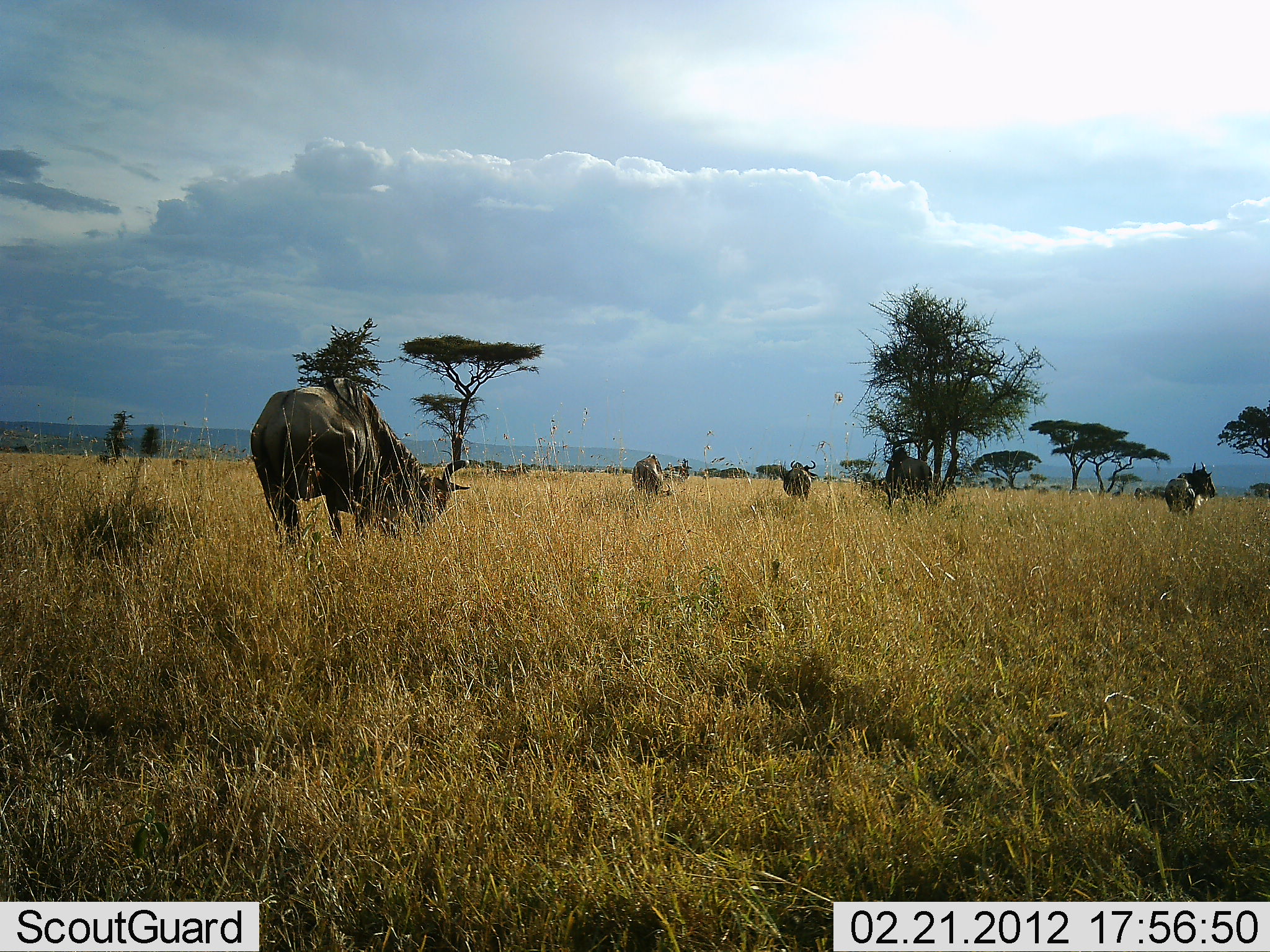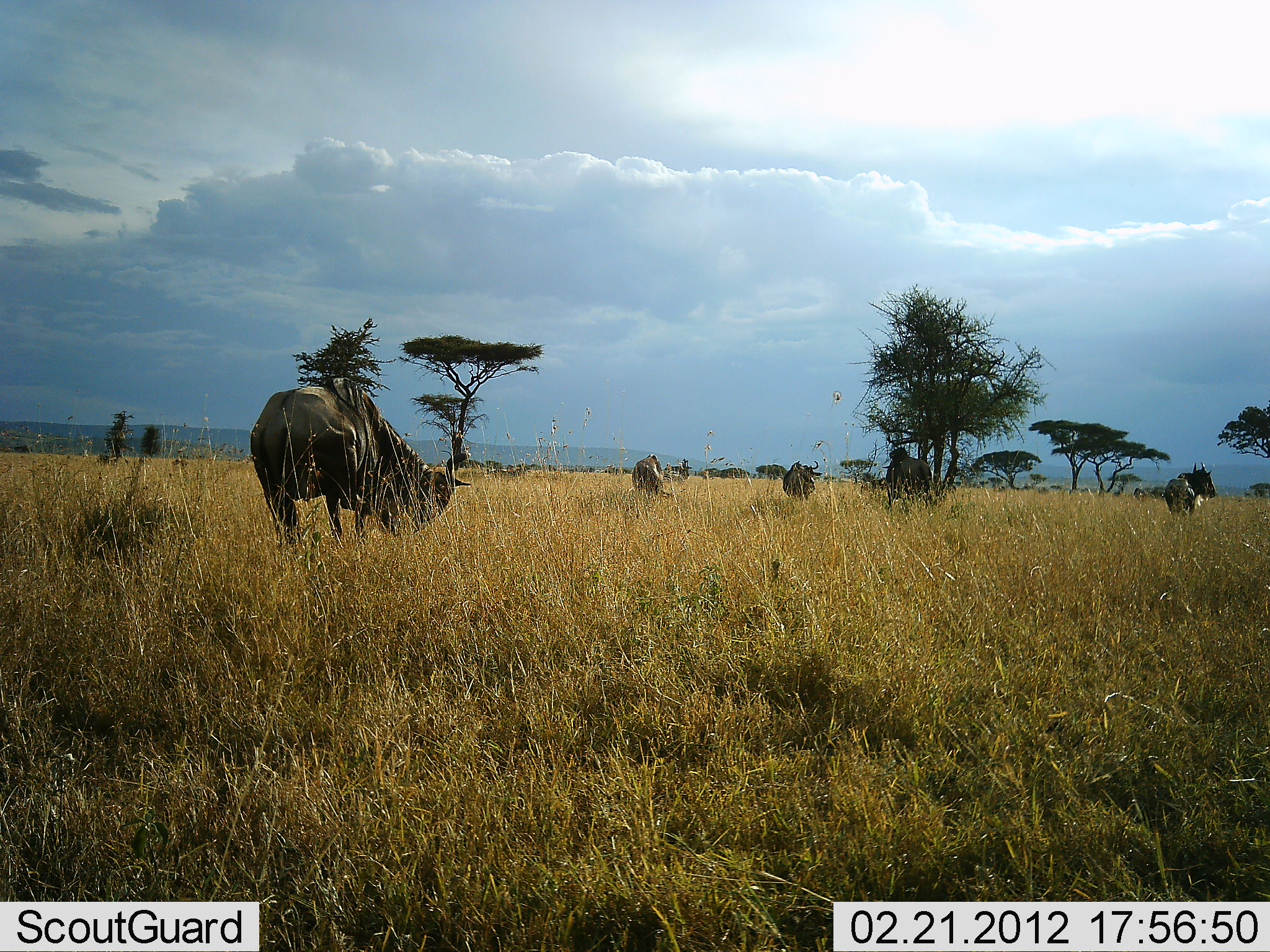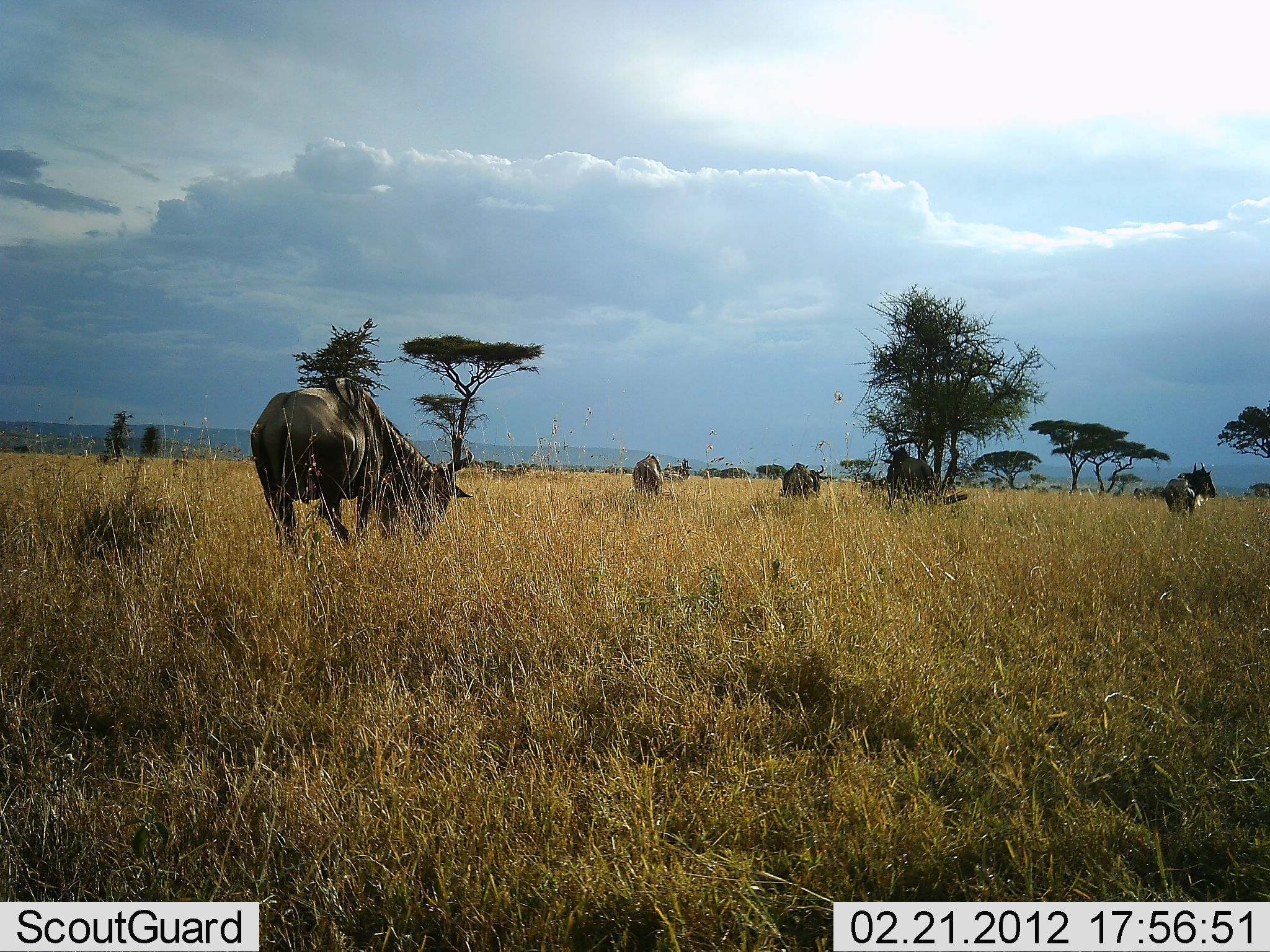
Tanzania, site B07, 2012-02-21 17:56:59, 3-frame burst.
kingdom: Animalia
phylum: Chordata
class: Mammalia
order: Artiodactyla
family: Bovidae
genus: Connochaetes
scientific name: Connochaetes taurinus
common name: blue wildebeest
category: wildebeest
Wildebeest (blue wildebeest) (Connochaetes taurinus), count 5. Behavior (volunteer vote fractions): standing 74%, resting 5%, moving 5%, interacting 0%. Young present (vote fraction): 0%. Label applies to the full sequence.